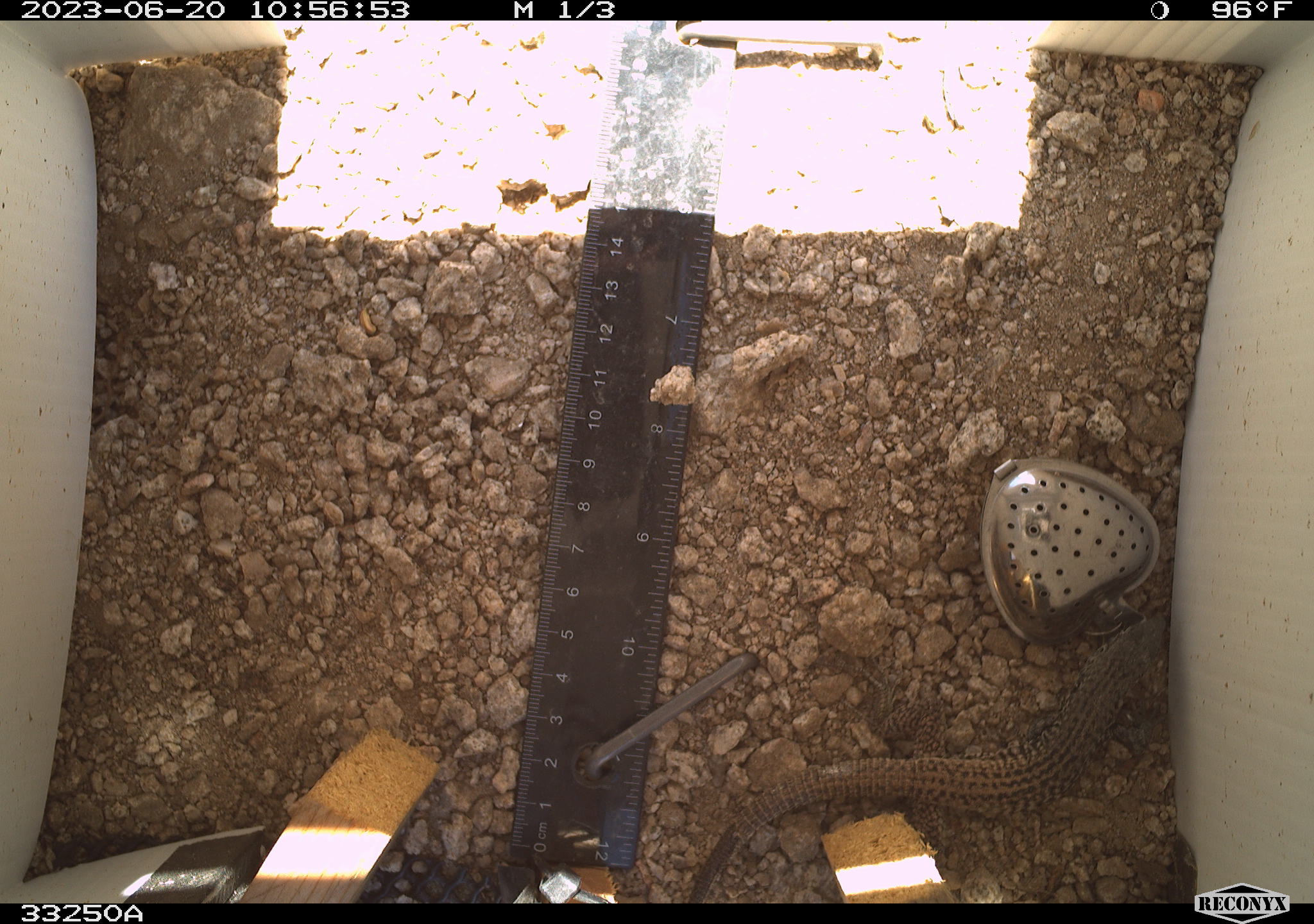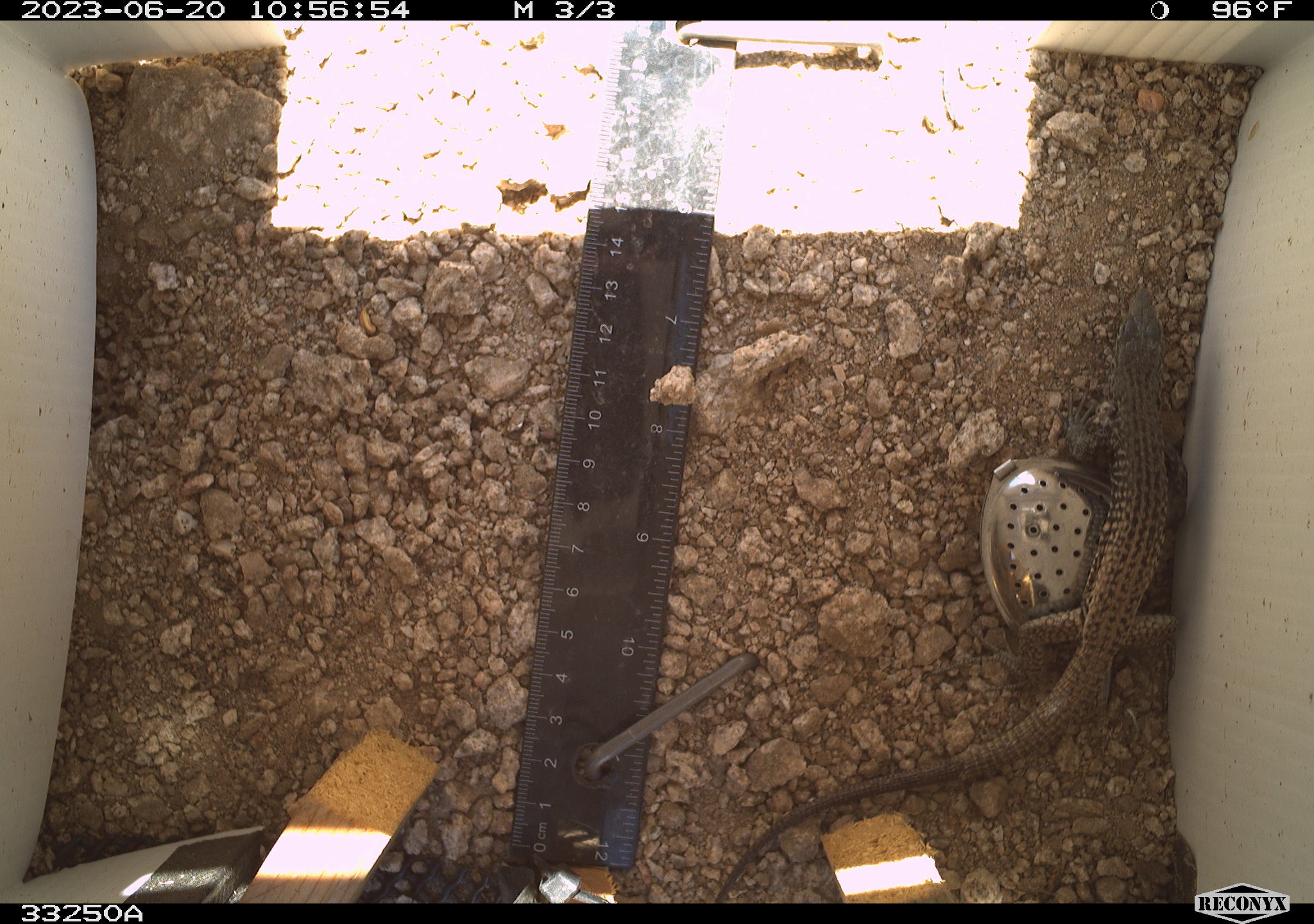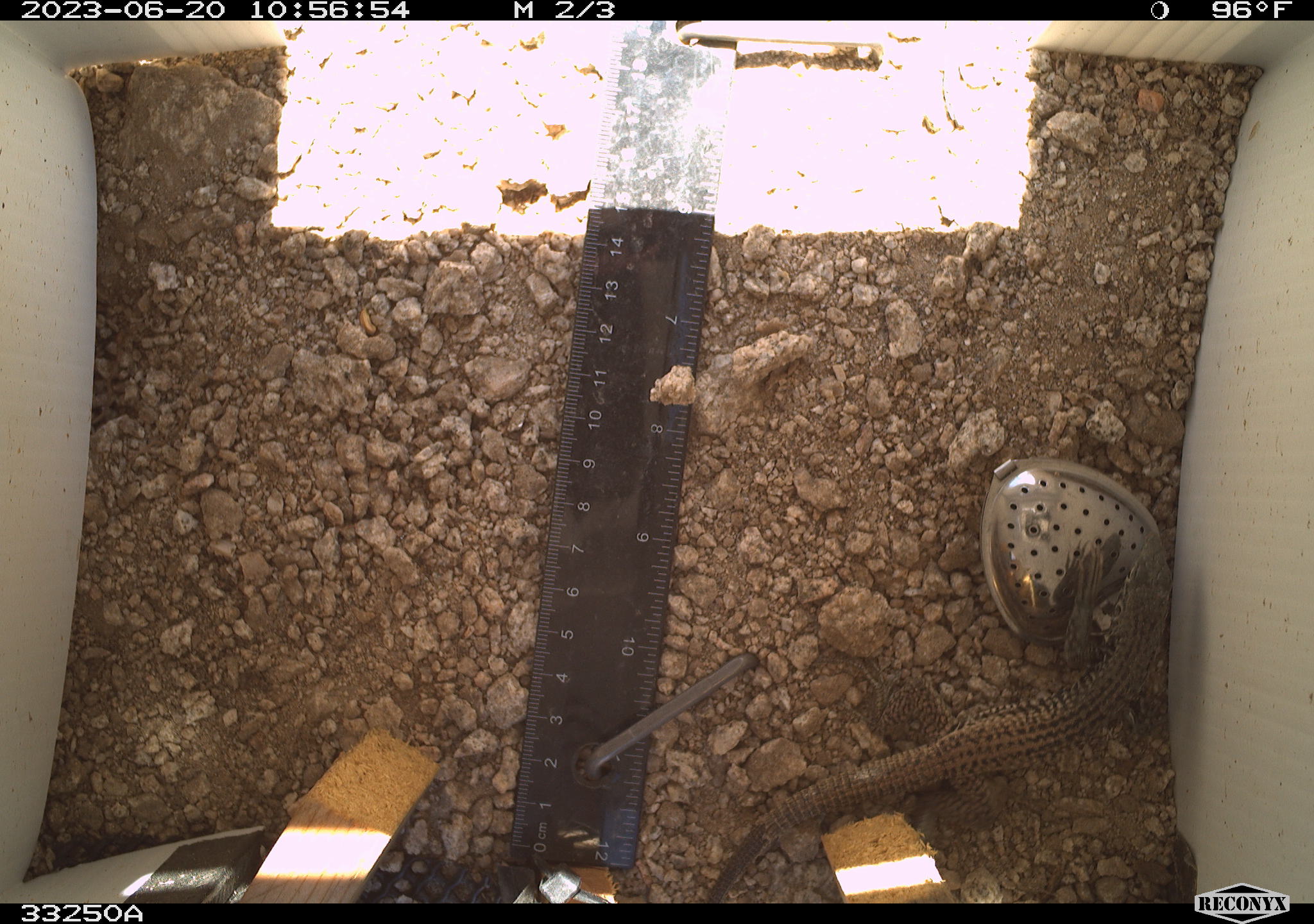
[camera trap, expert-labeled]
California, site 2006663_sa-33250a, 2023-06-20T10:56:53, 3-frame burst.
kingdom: Animalia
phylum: Chordata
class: Reptilia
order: Squamata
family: Teiidae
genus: Aspidoscelis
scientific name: Aspidoscelis tigris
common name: western whiptail